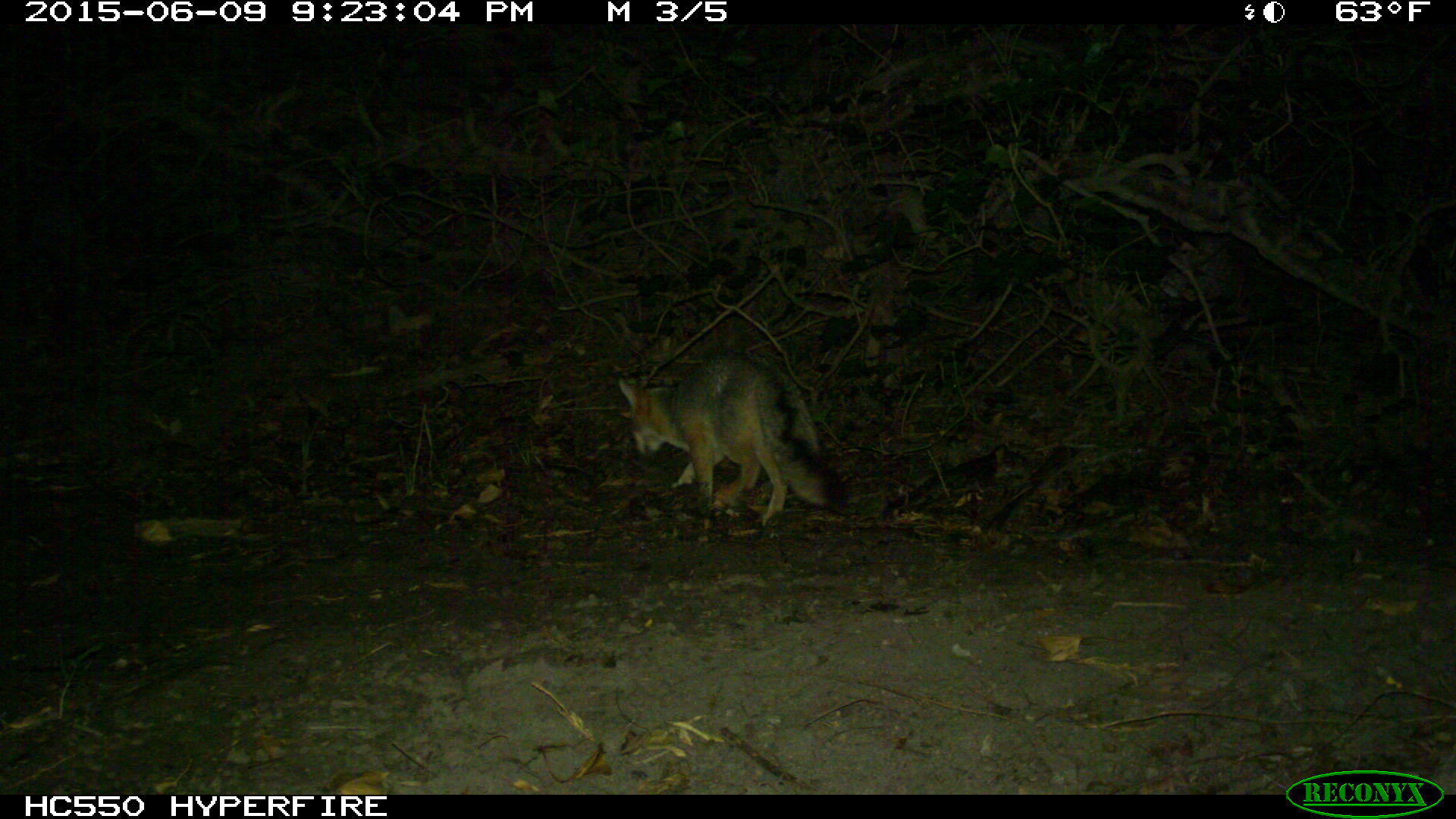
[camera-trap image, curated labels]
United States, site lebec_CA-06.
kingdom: Animalia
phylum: Chordata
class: Mammalia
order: Carnivora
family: Canidae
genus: Urocyon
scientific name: Urocyon cinereoargenteus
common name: gray fox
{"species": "Urocyon cinereoargenteus (gray fox)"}